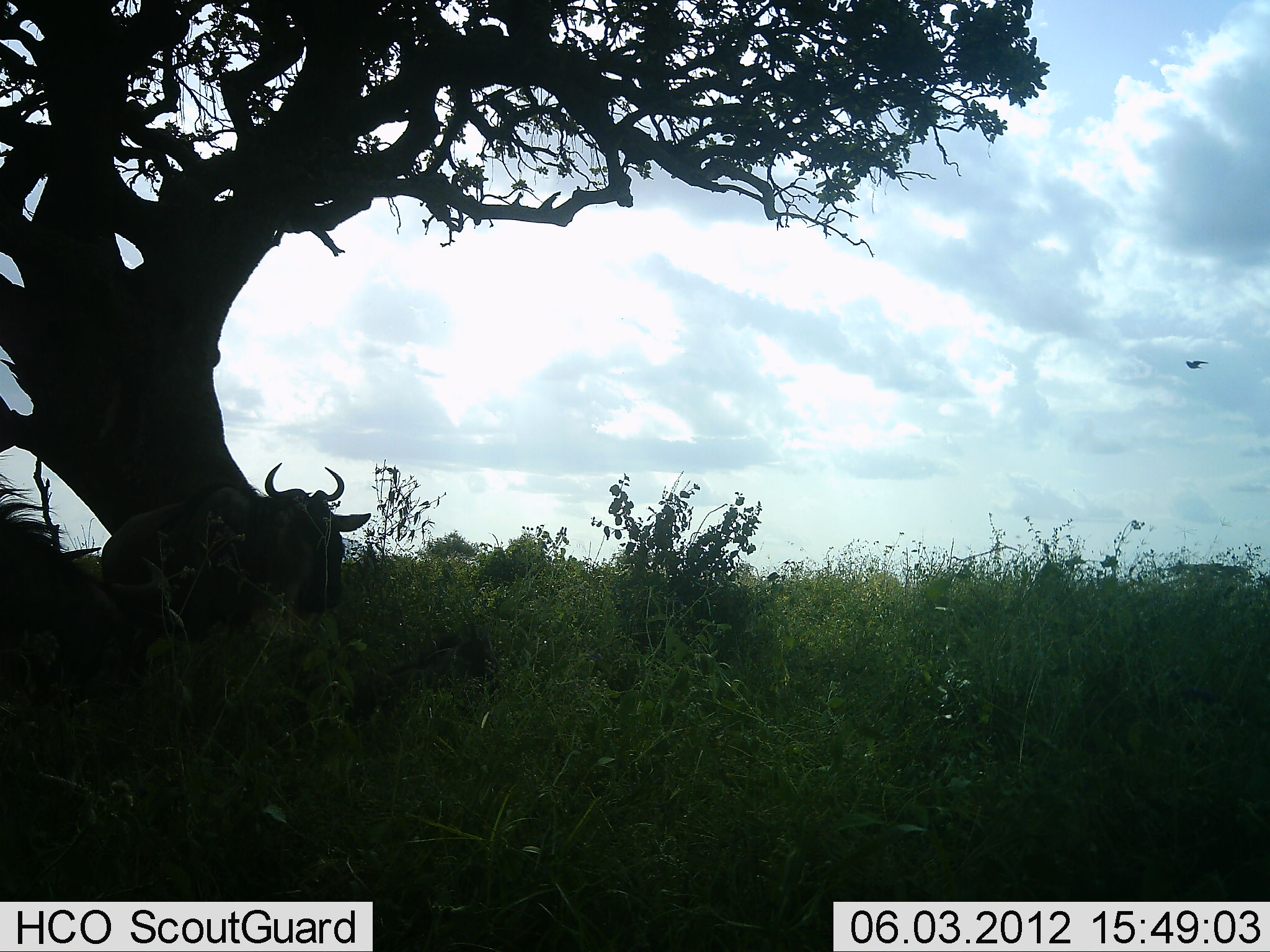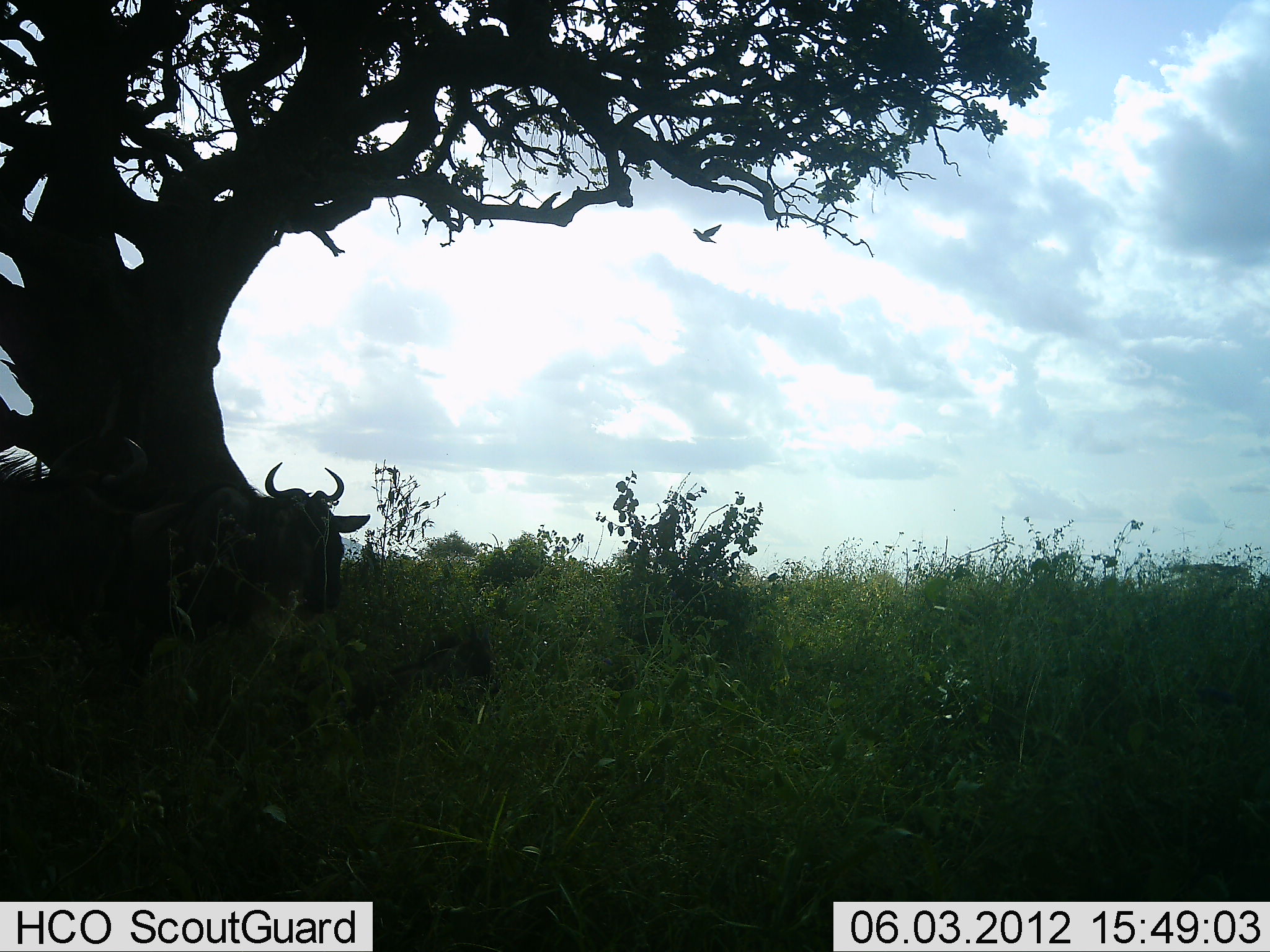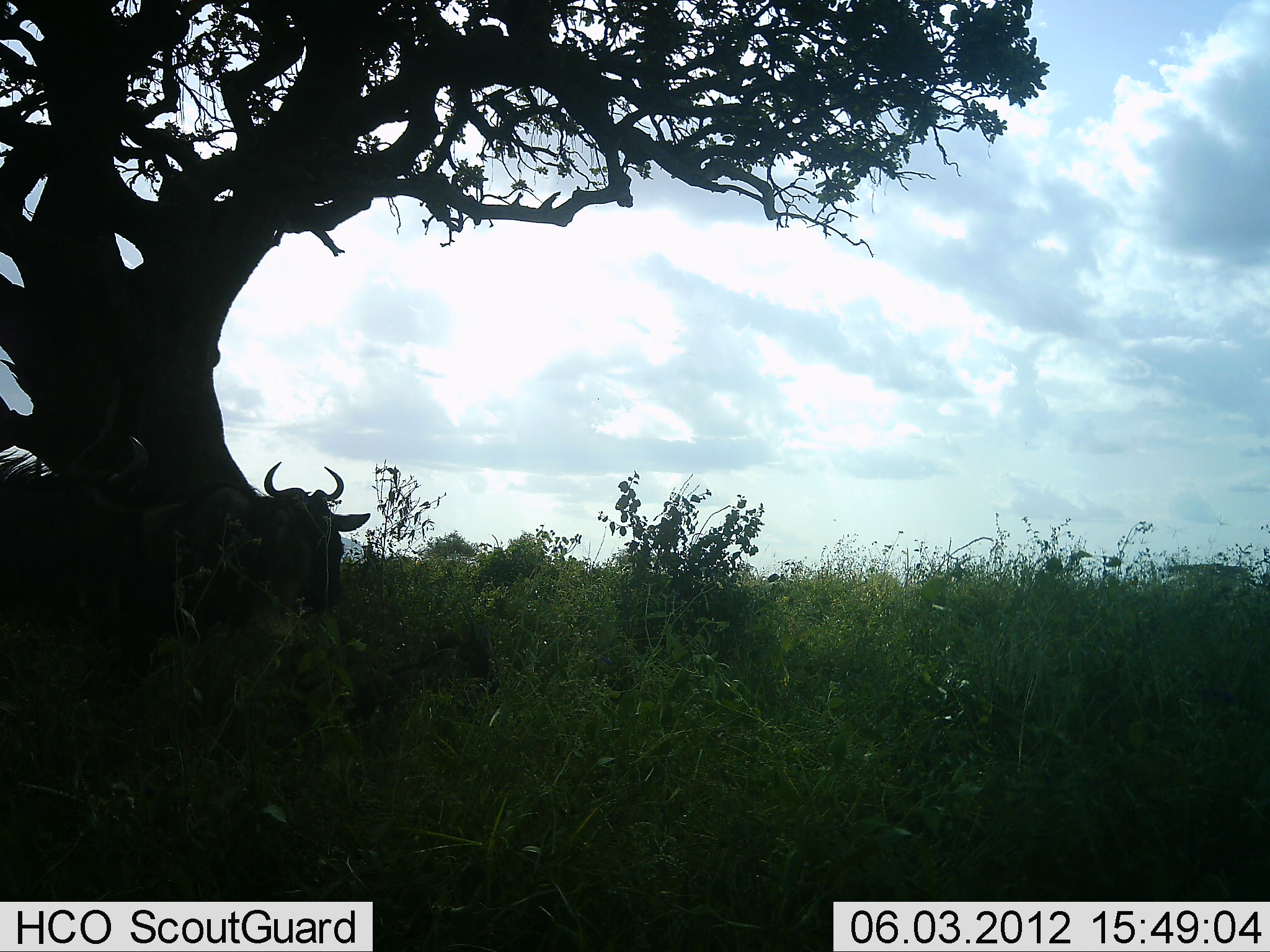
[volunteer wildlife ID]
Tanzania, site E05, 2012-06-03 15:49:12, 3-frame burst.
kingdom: Animalia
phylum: Chordata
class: Mammalia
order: Artiodactyla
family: Bovidae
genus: Connochaetes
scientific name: Connochaetes taurinus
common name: blue wildebeest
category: wildebeest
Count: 2.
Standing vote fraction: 35%.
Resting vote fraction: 59%.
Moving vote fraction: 24%.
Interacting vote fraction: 0%.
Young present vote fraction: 0%.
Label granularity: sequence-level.